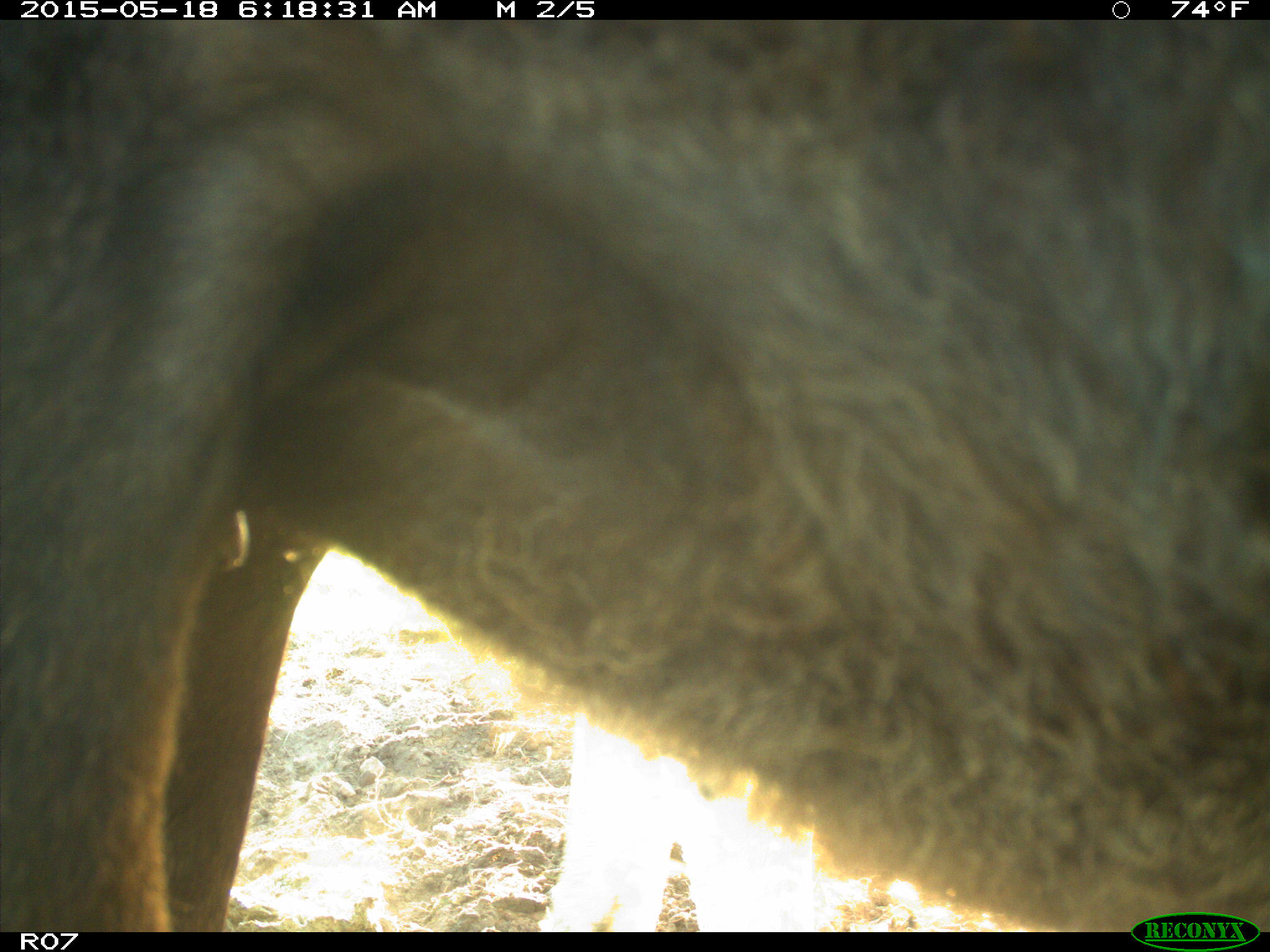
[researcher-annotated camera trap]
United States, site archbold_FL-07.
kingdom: Animalia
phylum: Chordata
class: Mammalia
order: Artiodactyla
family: Bovidae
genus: Bos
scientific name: Bos taurus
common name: domestic cow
Bos taurus (domestic cow).